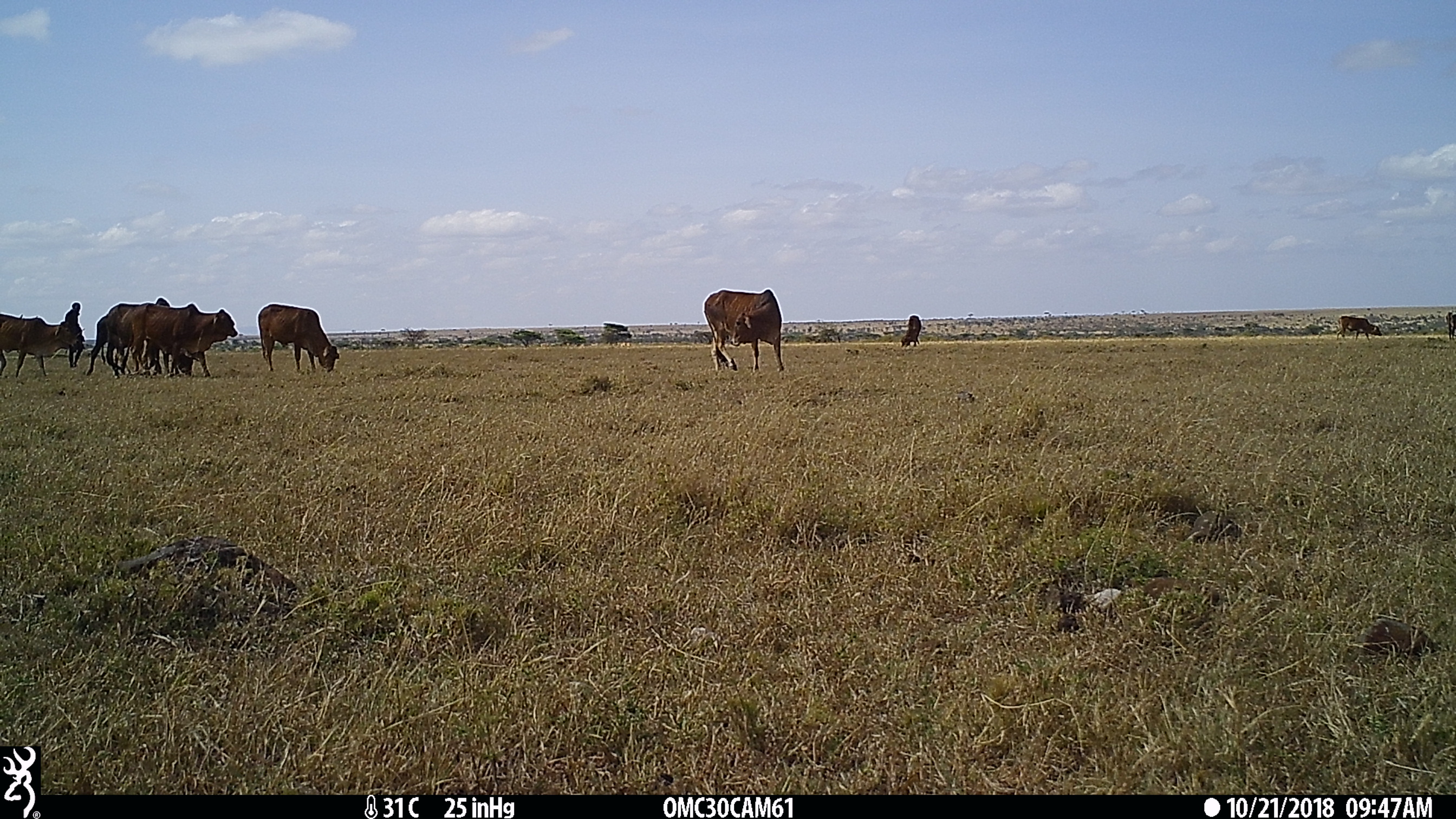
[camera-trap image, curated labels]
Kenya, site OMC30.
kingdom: Animalia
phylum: Chordata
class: Mammalia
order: Artiodactyla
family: Bovidae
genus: Bos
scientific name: Bos taurus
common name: cattle